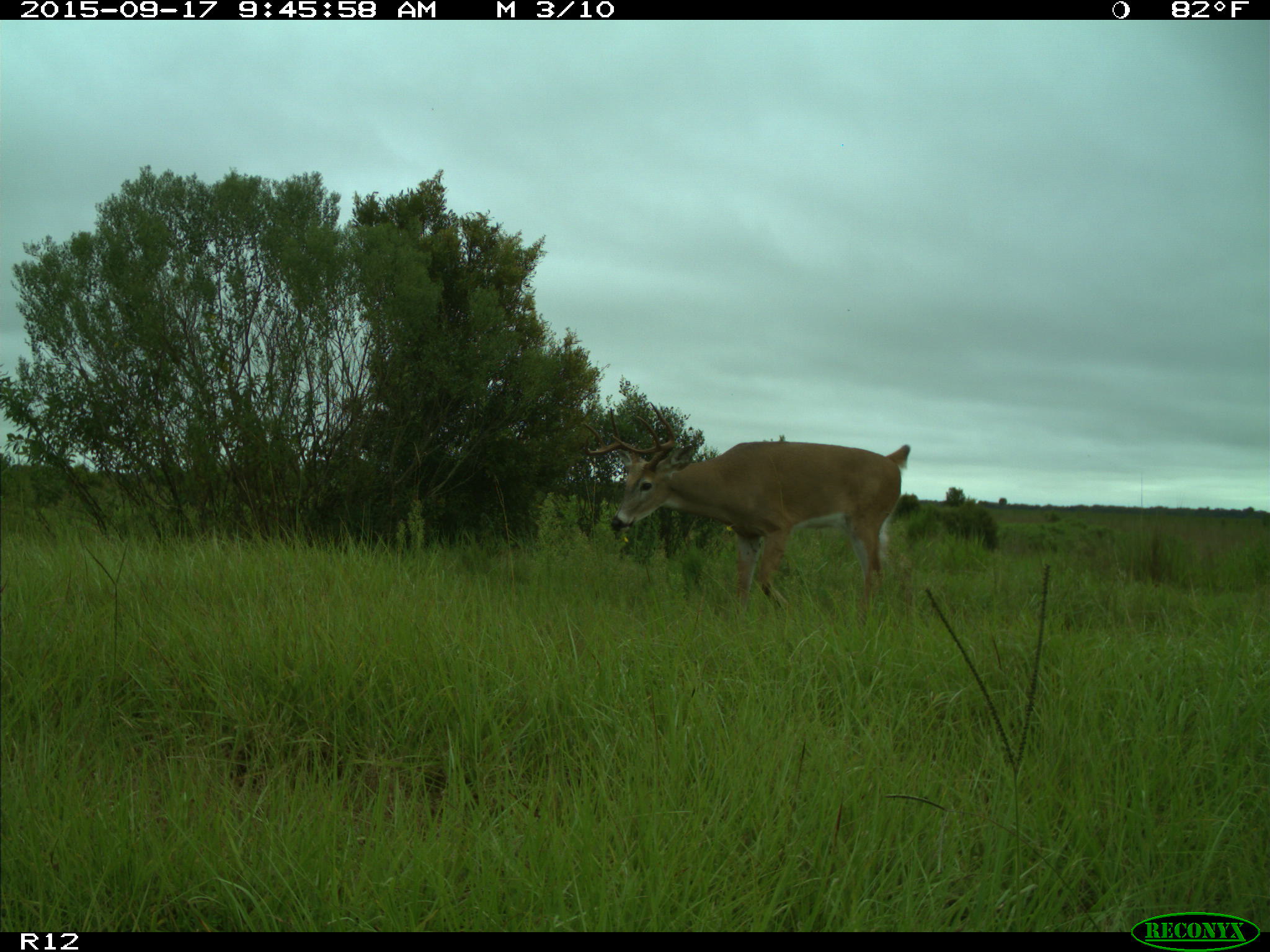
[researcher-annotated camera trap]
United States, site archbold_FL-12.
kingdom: Animalia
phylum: Chordata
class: Mammalia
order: Artiodactyla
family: Cervidae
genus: Odocoileus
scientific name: Odocoileus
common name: deer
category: unidentified deer